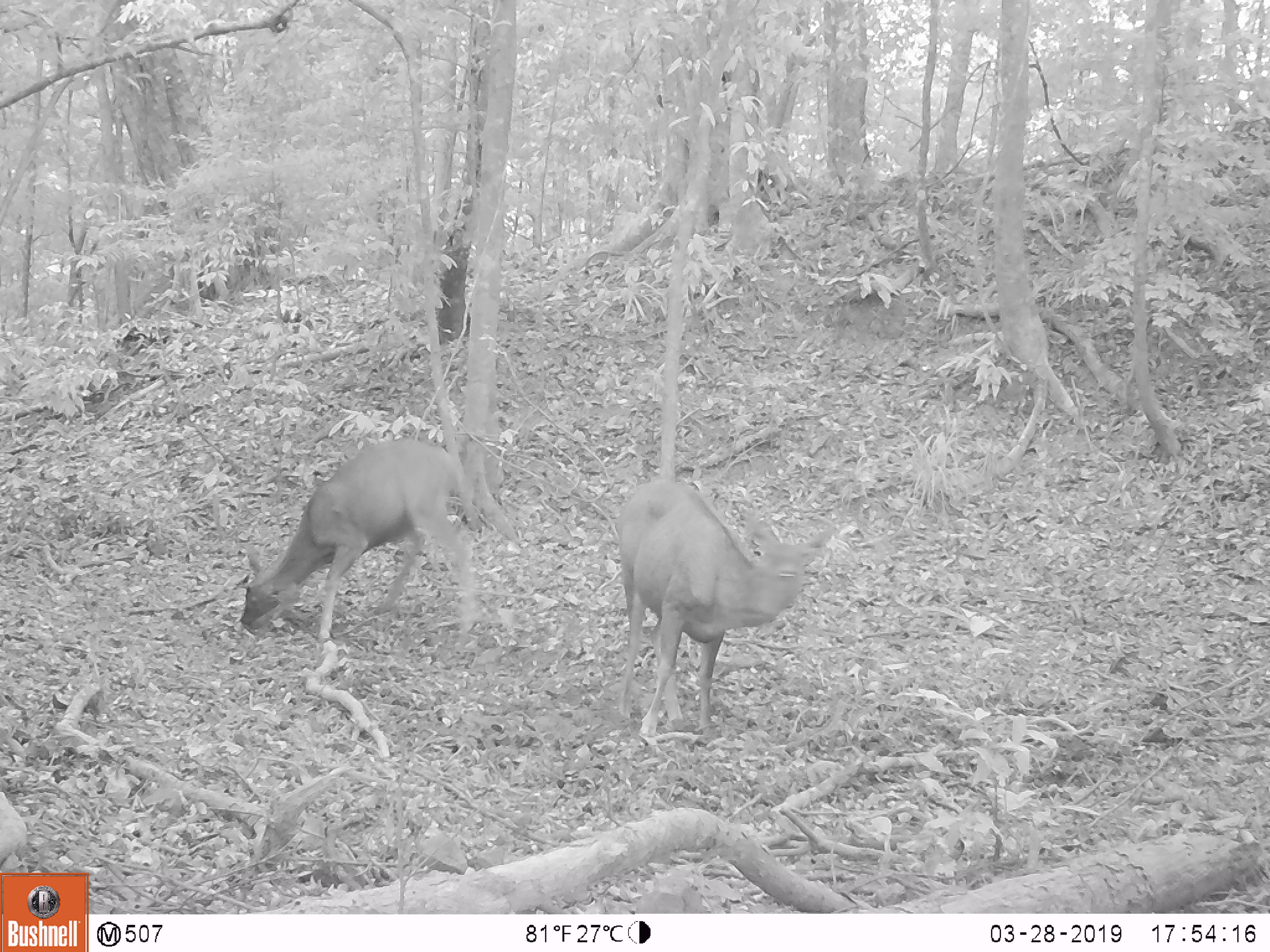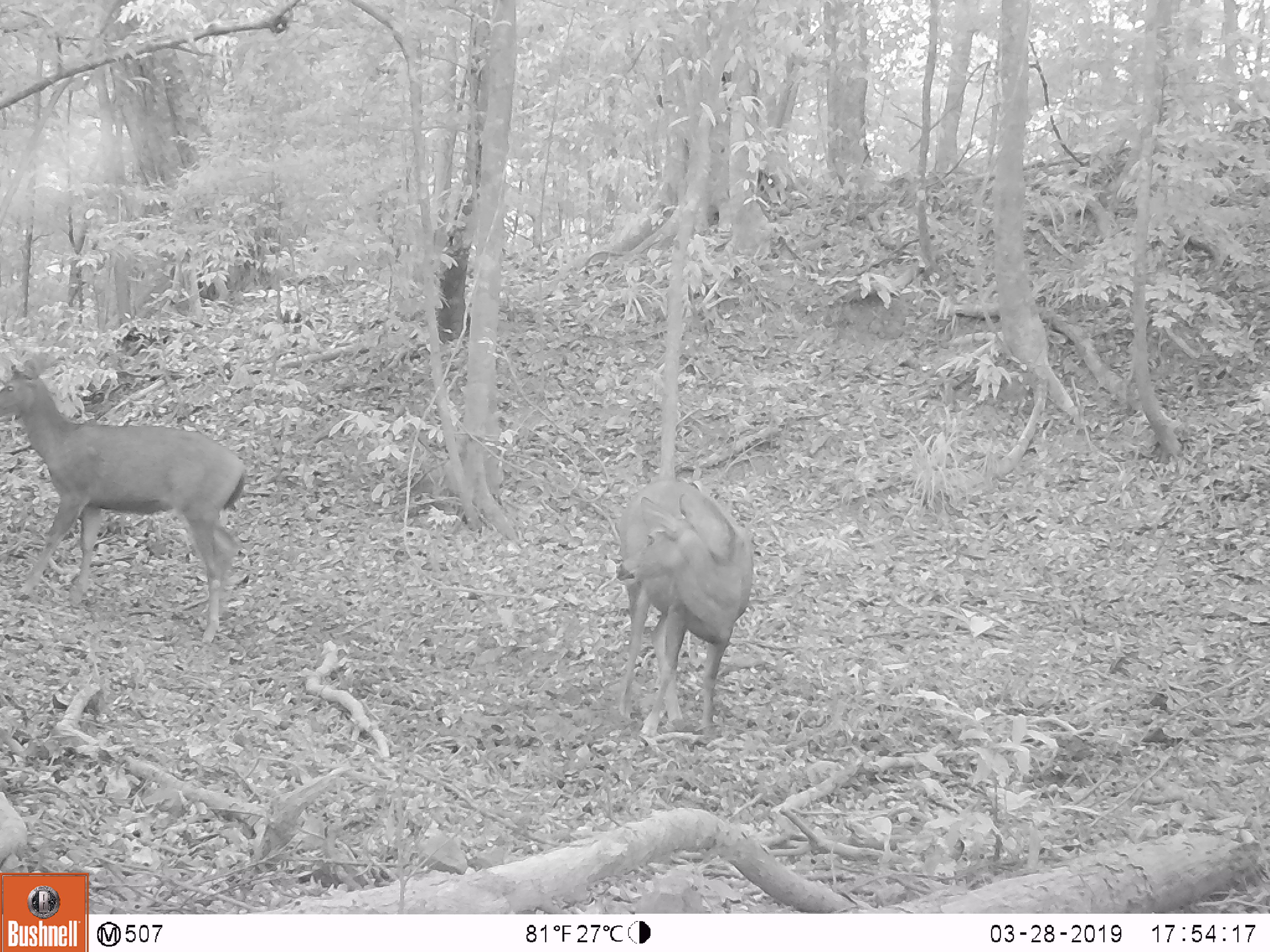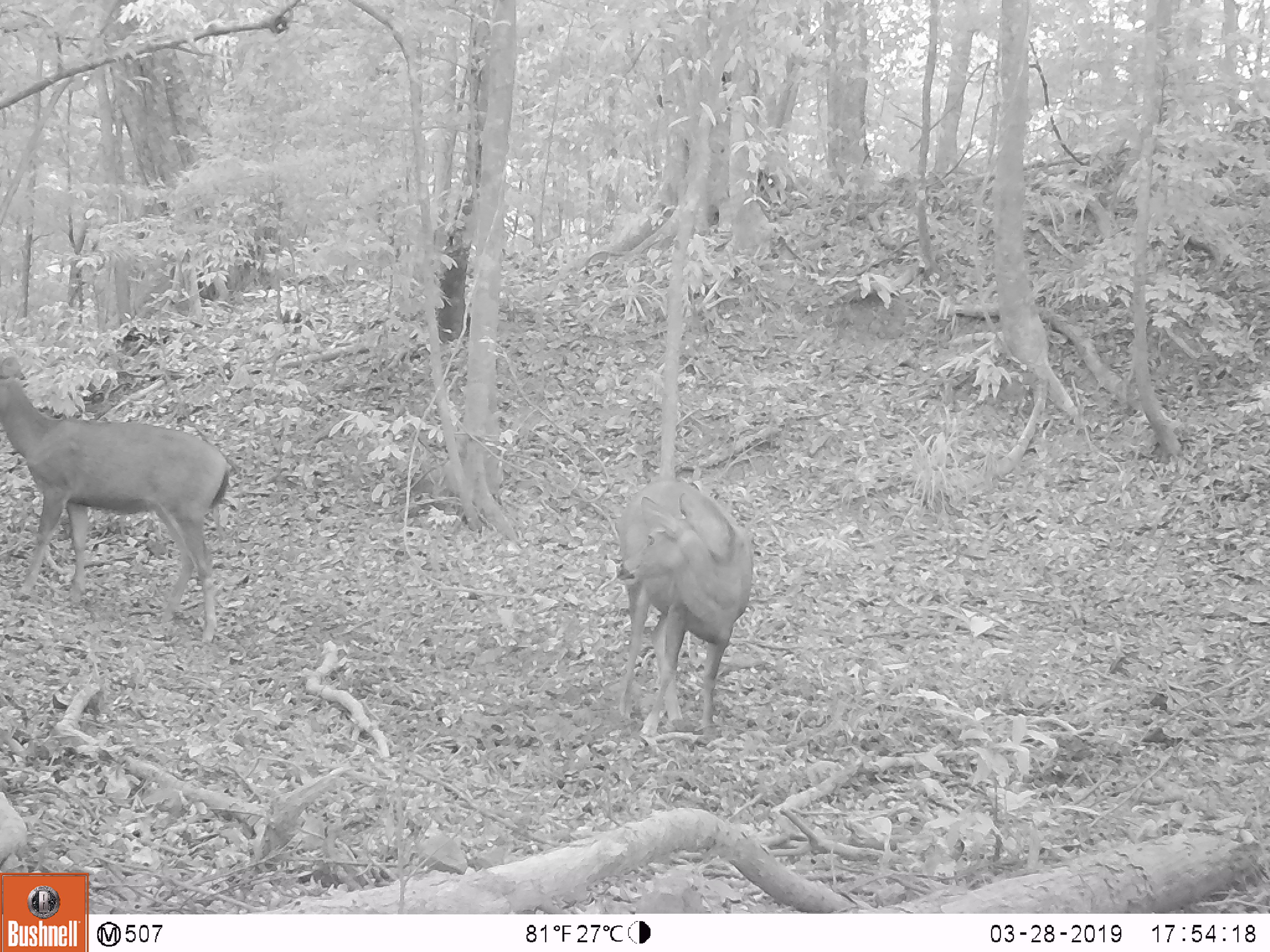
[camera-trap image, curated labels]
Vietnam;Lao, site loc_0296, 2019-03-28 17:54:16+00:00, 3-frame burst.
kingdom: Animalia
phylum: Chordata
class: Mammalia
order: Artiodactyla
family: Cervidae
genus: Rusa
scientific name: Rusa unicolor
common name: sambar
Sambar (Rusa unicolor). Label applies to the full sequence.